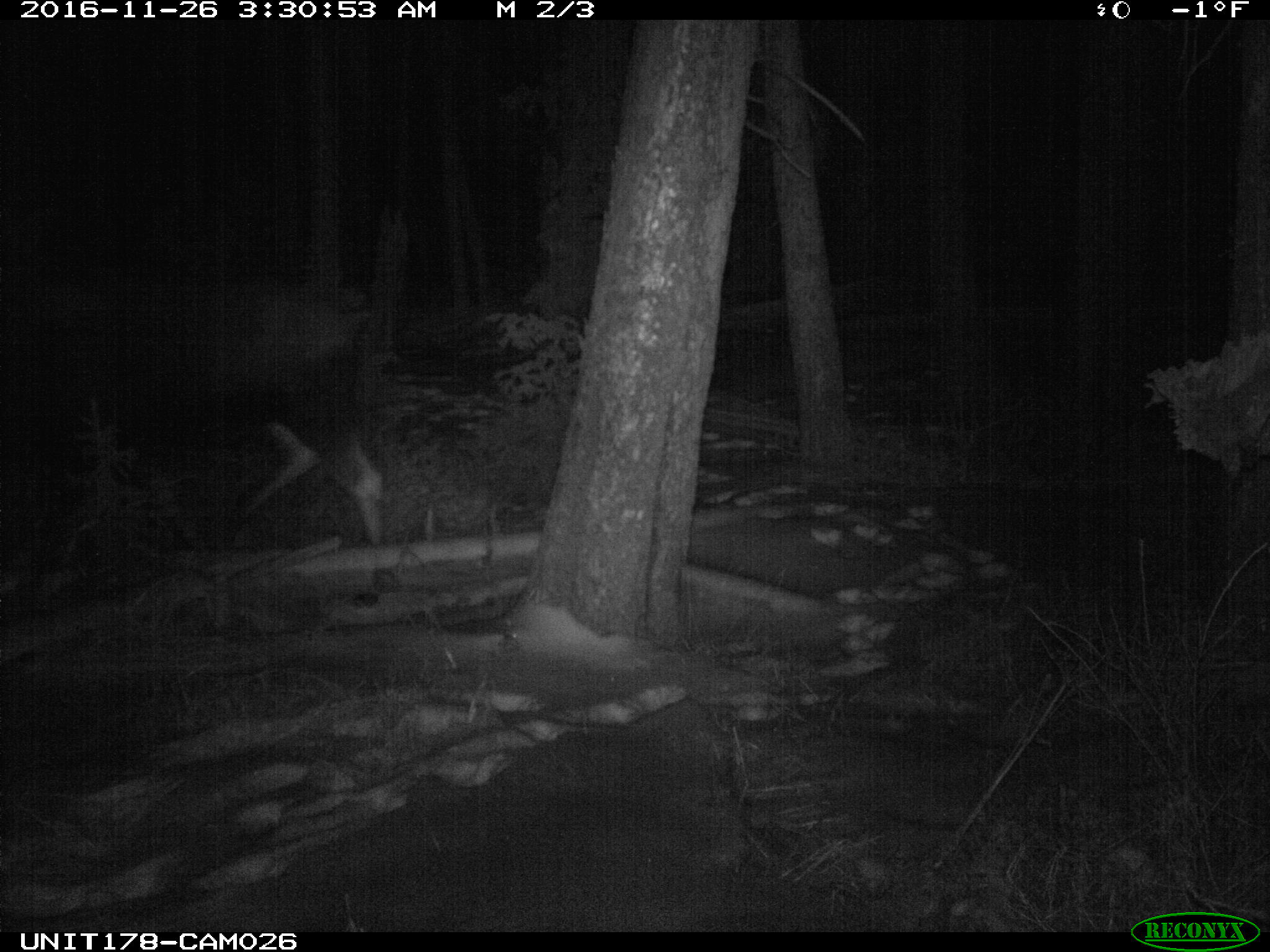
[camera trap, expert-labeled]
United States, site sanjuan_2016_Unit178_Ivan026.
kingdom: Animalia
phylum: Chordata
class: Mammalia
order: Artiodactyla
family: Cervidae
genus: Alces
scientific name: Alces alces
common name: moose